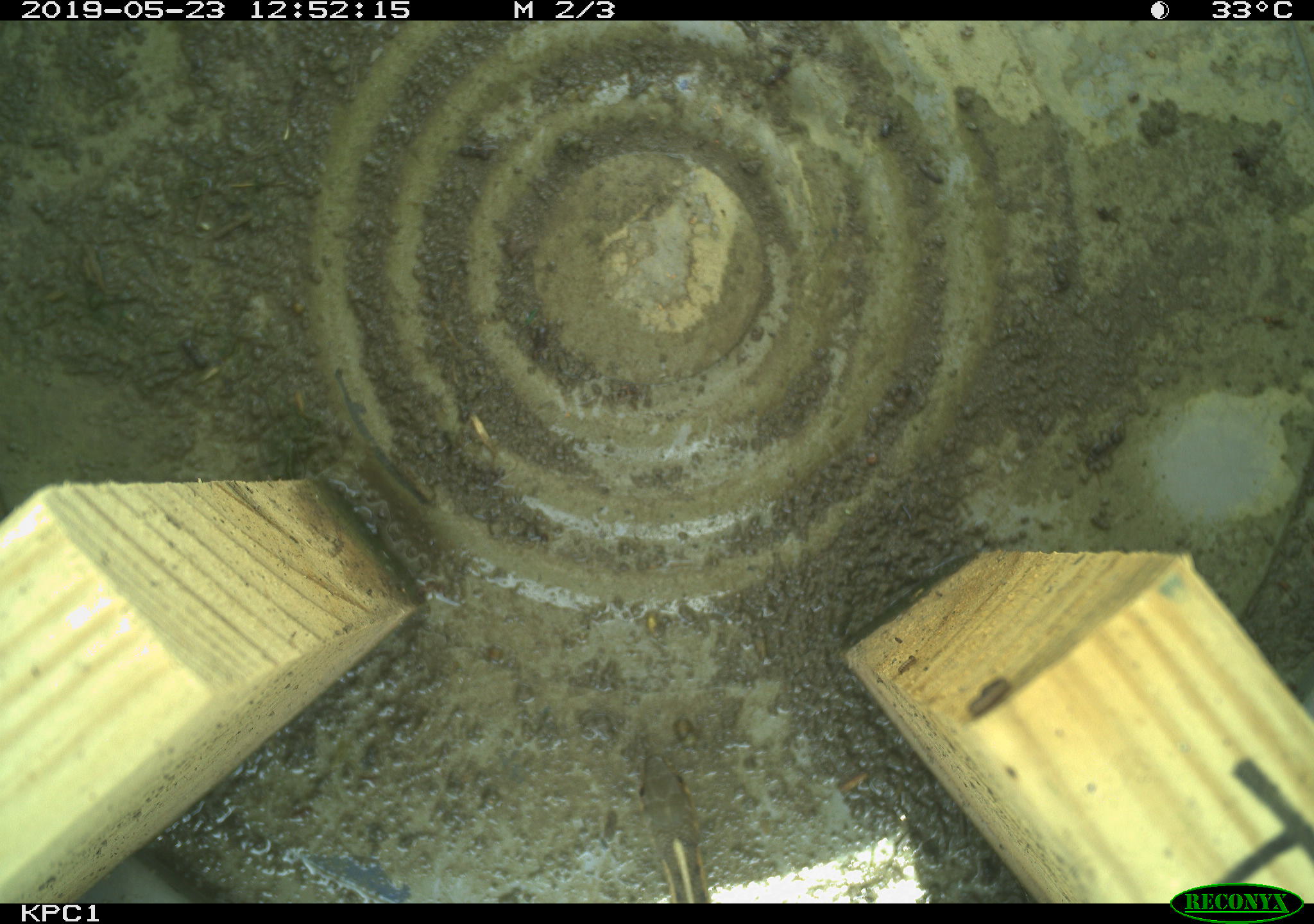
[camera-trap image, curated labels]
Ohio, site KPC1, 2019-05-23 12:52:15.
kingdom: Animalia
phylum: Chordata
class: Reptilia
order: Squamata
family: Colubridae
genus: Thamnophis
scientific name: Thamnophis sirtalis sirtalis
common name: eastern gartersnake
Eastern gartersnake (Thamnophis sirtalis sirtalis).